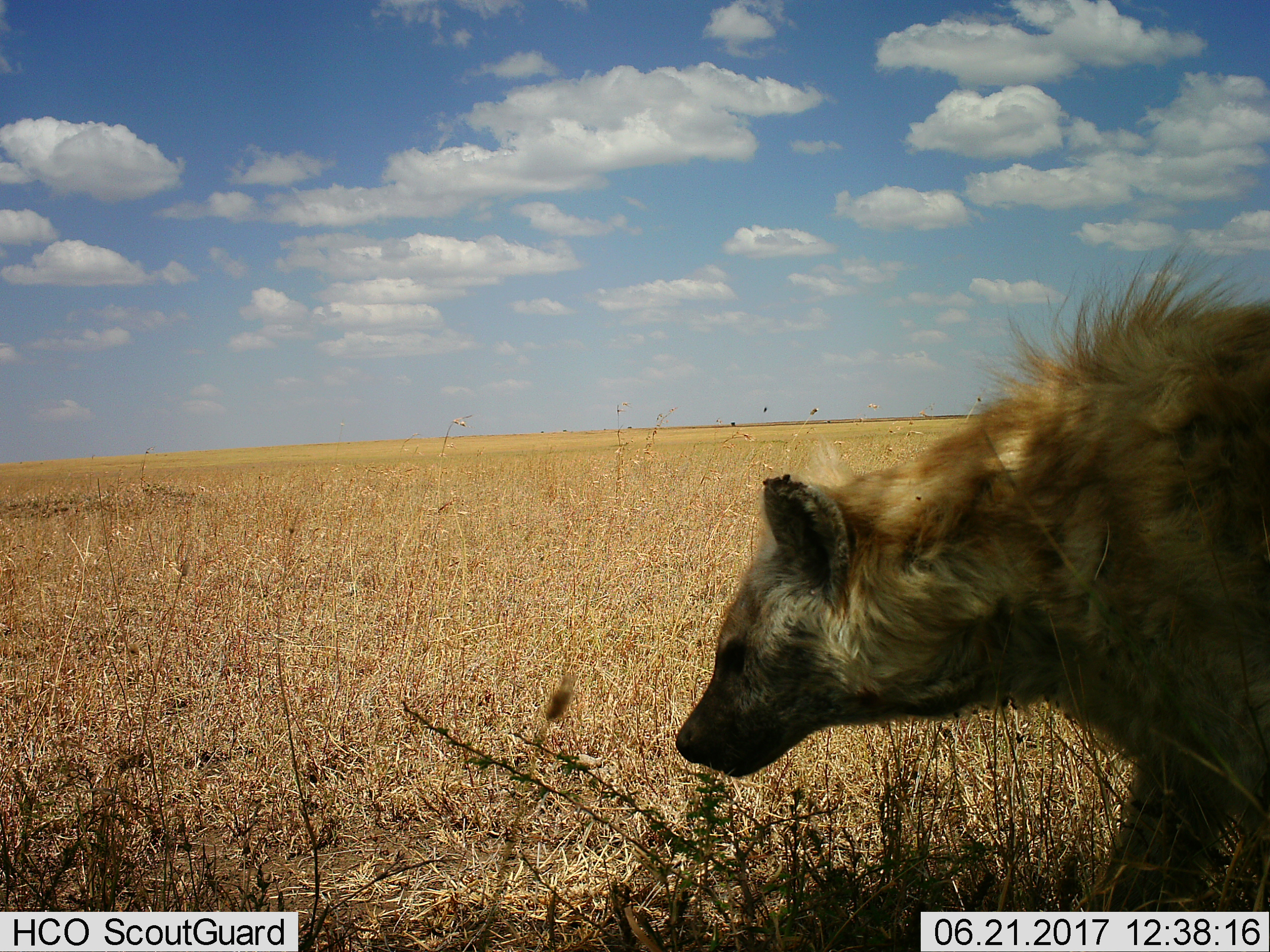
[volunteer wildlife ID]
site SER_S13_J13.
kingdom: Animalia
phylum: Chordata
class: Mammalia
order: Carnivora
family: Hyaenidae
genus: Crocuta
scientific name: Crocuta crocuta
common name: spotted hyena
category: hyenaspotted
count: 1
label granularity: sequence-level